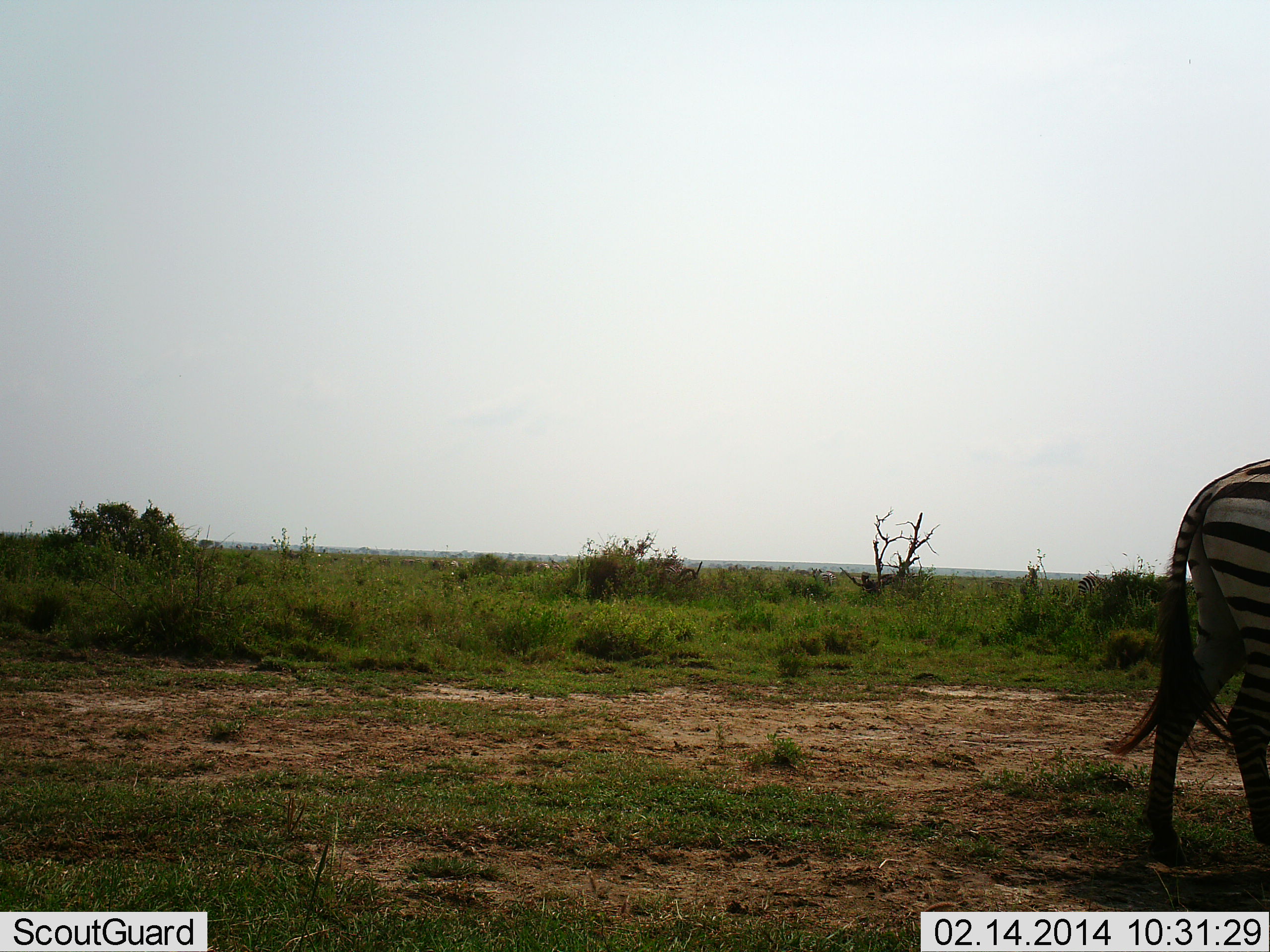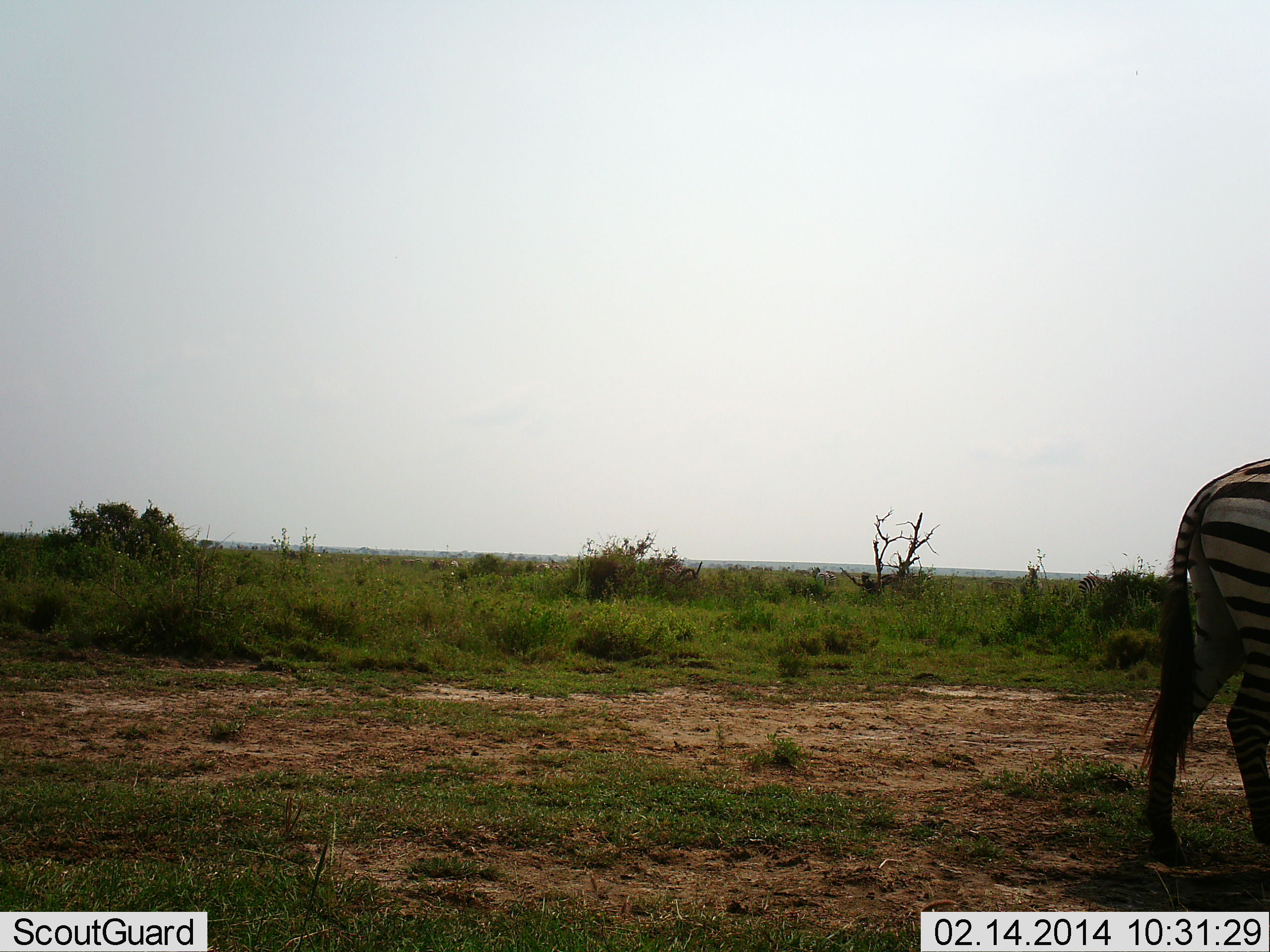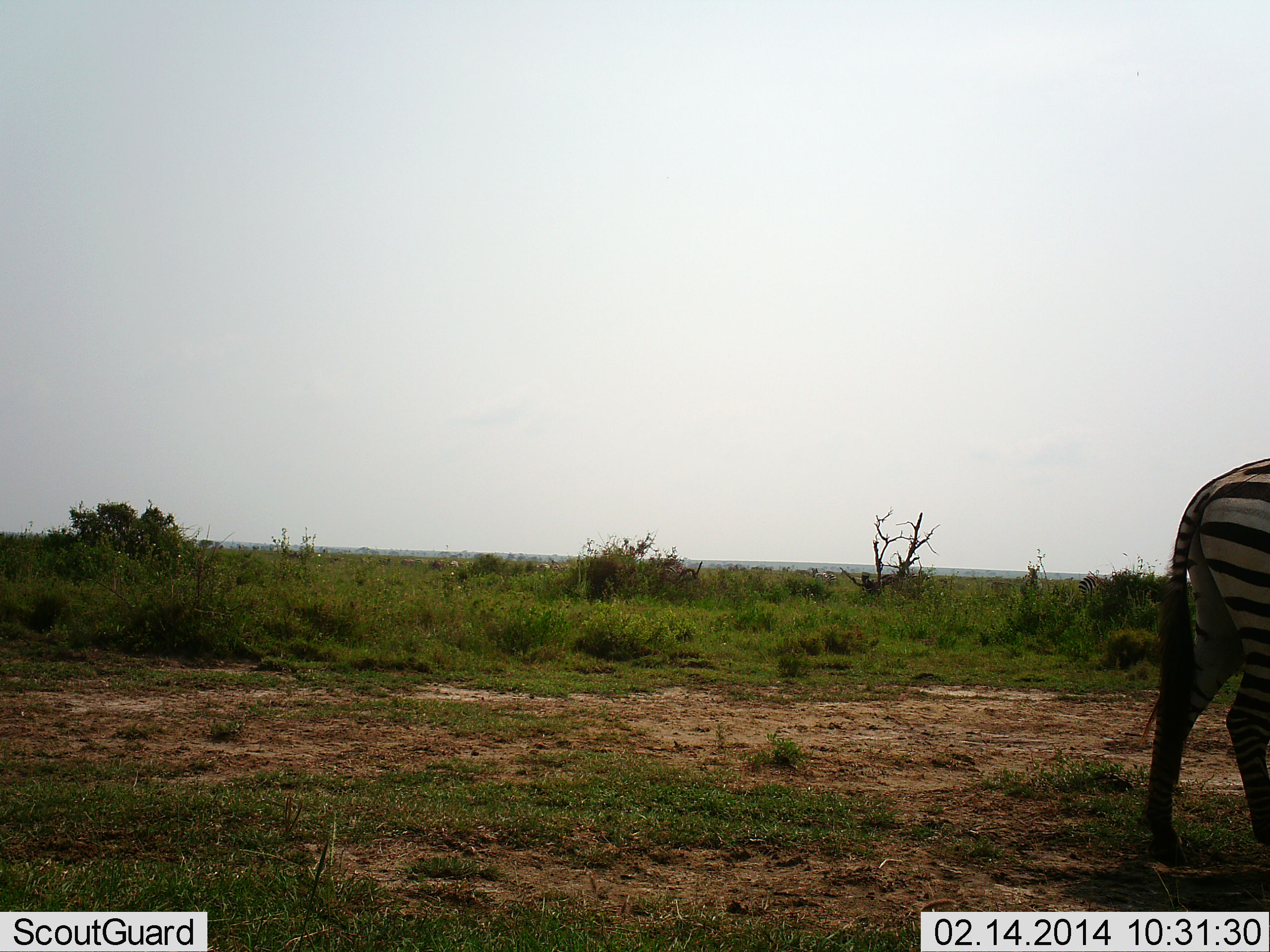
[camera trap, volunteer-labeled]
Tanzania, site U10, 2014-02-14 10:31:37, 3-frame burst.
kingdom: Animalia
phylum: Chordata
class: Mammalia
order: Perissodactyla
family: Equidae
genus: Equus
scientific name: Equus quagga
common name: plains zebra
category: zebra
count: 1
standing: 100%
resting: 0%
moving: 0%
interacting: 0%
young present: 0%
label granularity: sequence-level